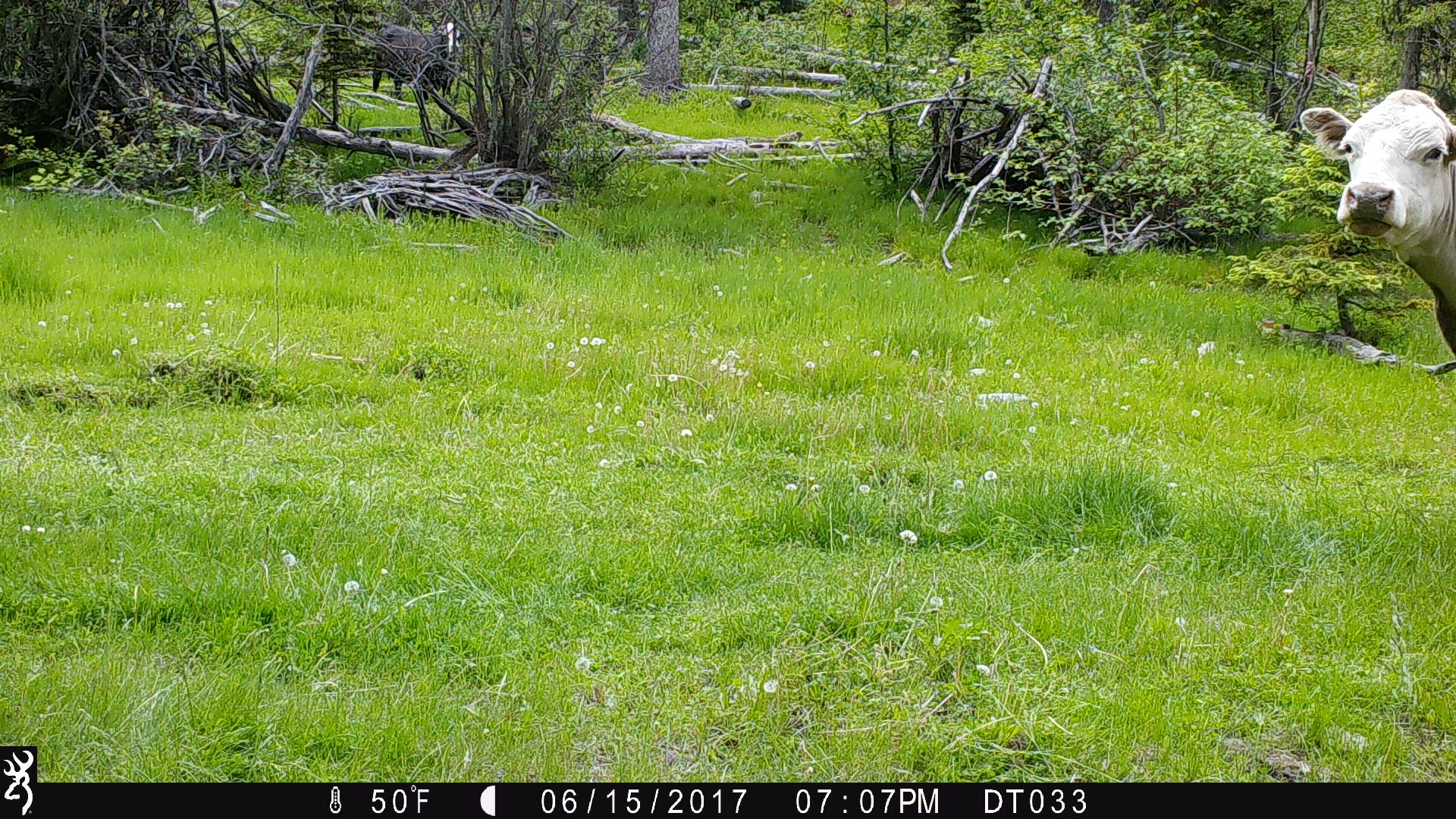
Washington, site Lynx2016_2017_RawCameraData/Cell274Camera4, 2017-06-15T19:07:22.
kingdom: Animalia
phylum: Chordata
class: Mammalia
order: Artiodactyla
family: Bovidae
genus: Bos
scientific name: Bos taurus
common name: domestic cattle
Domestic cattle (Bos taurus). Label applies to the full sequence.